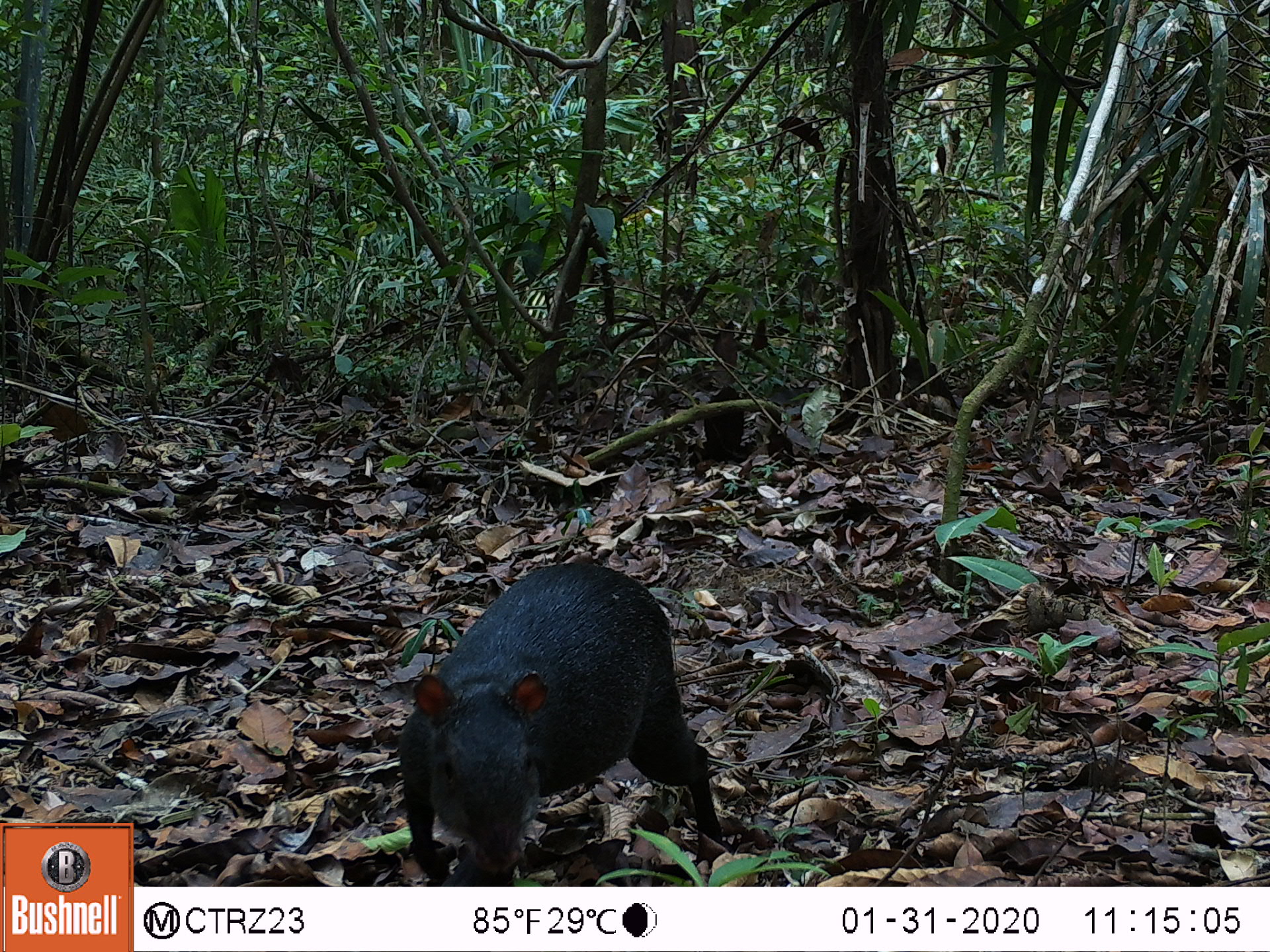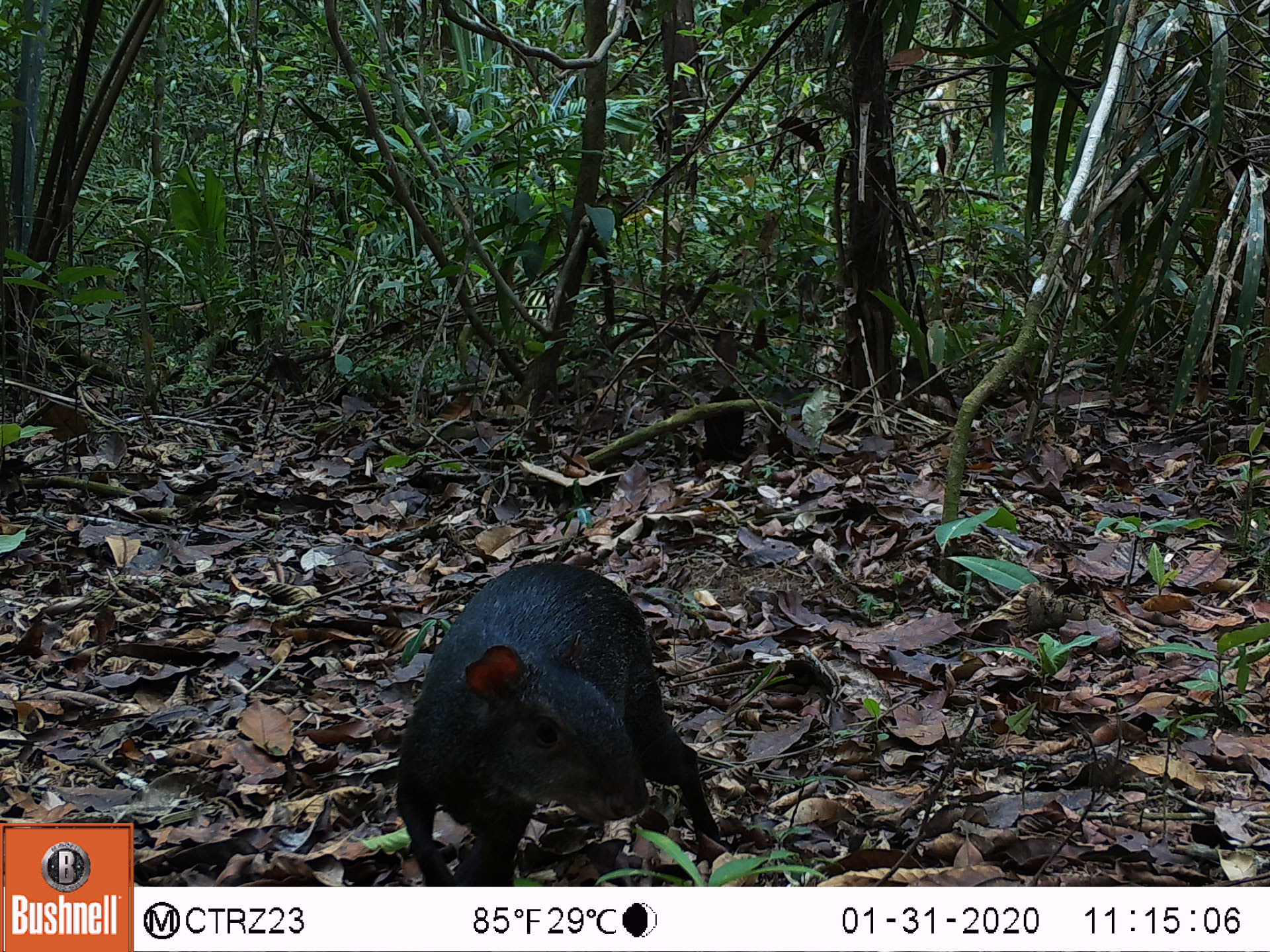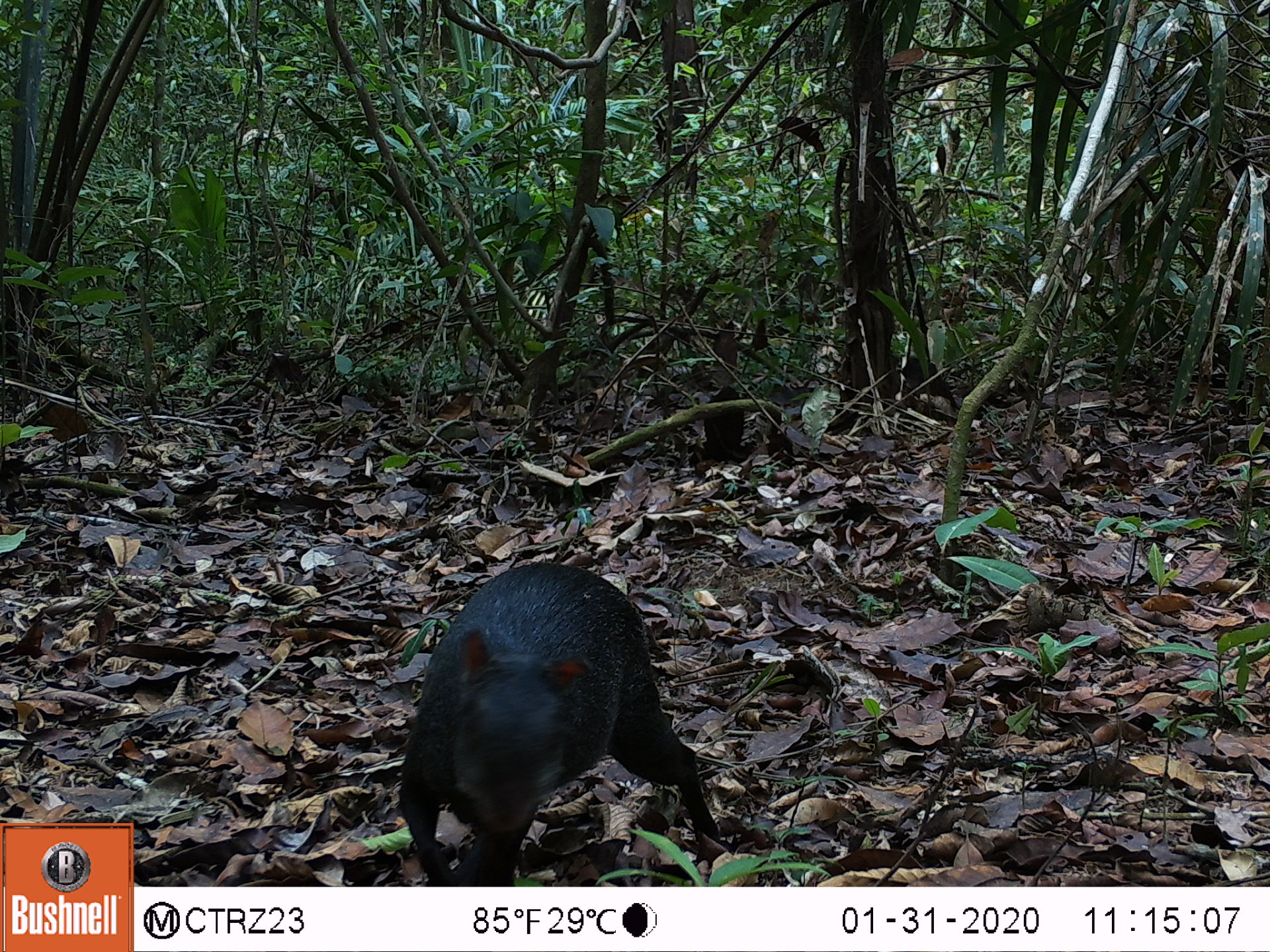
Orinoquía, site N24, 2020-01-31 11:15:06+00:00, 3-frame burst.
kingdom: Animalia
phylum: Chordata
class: Mammalia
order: Rodentia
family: Dasyproctidae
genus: Dasyprocta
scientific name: Dasyprocta fuliginosa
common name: black agouti